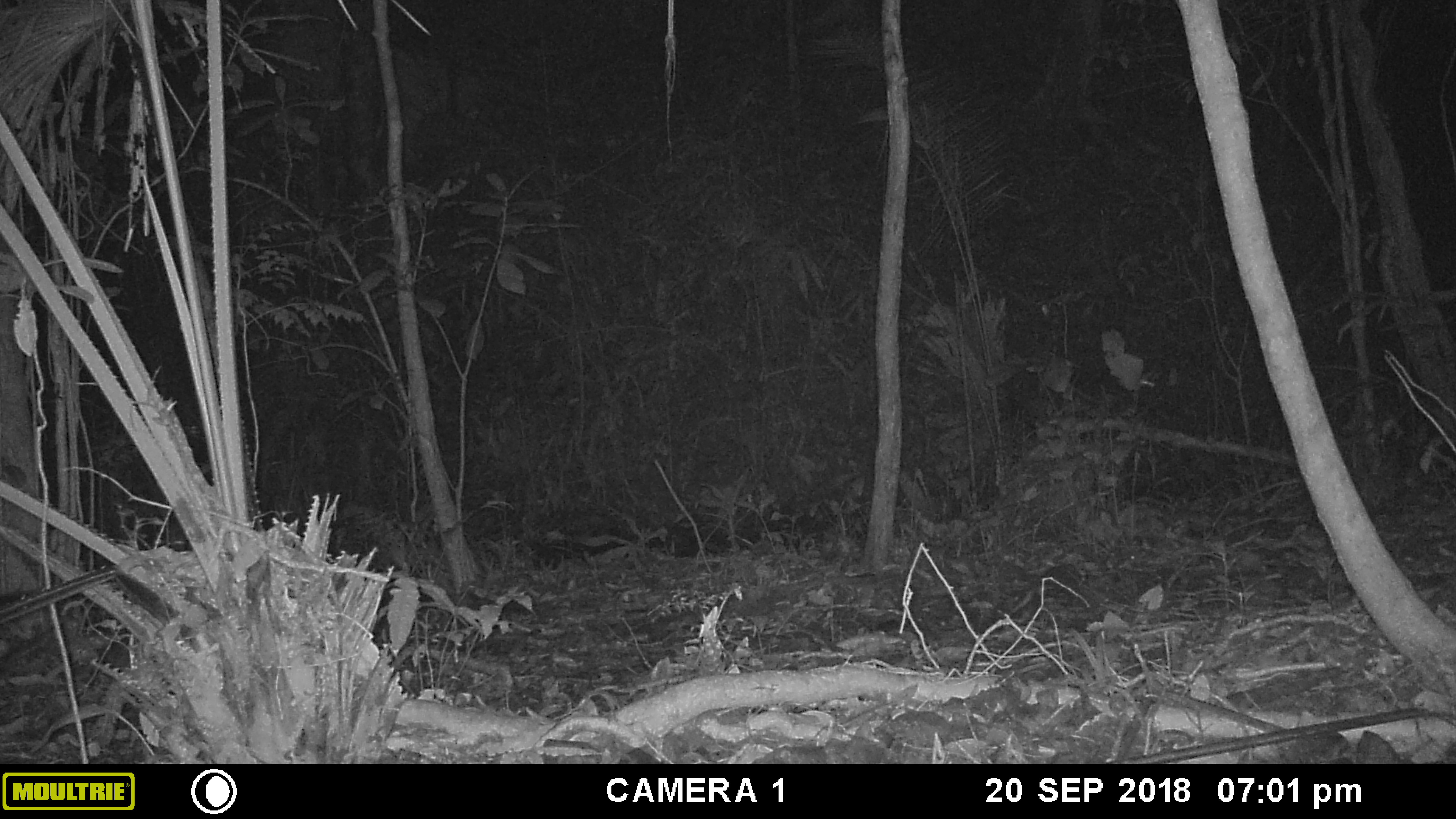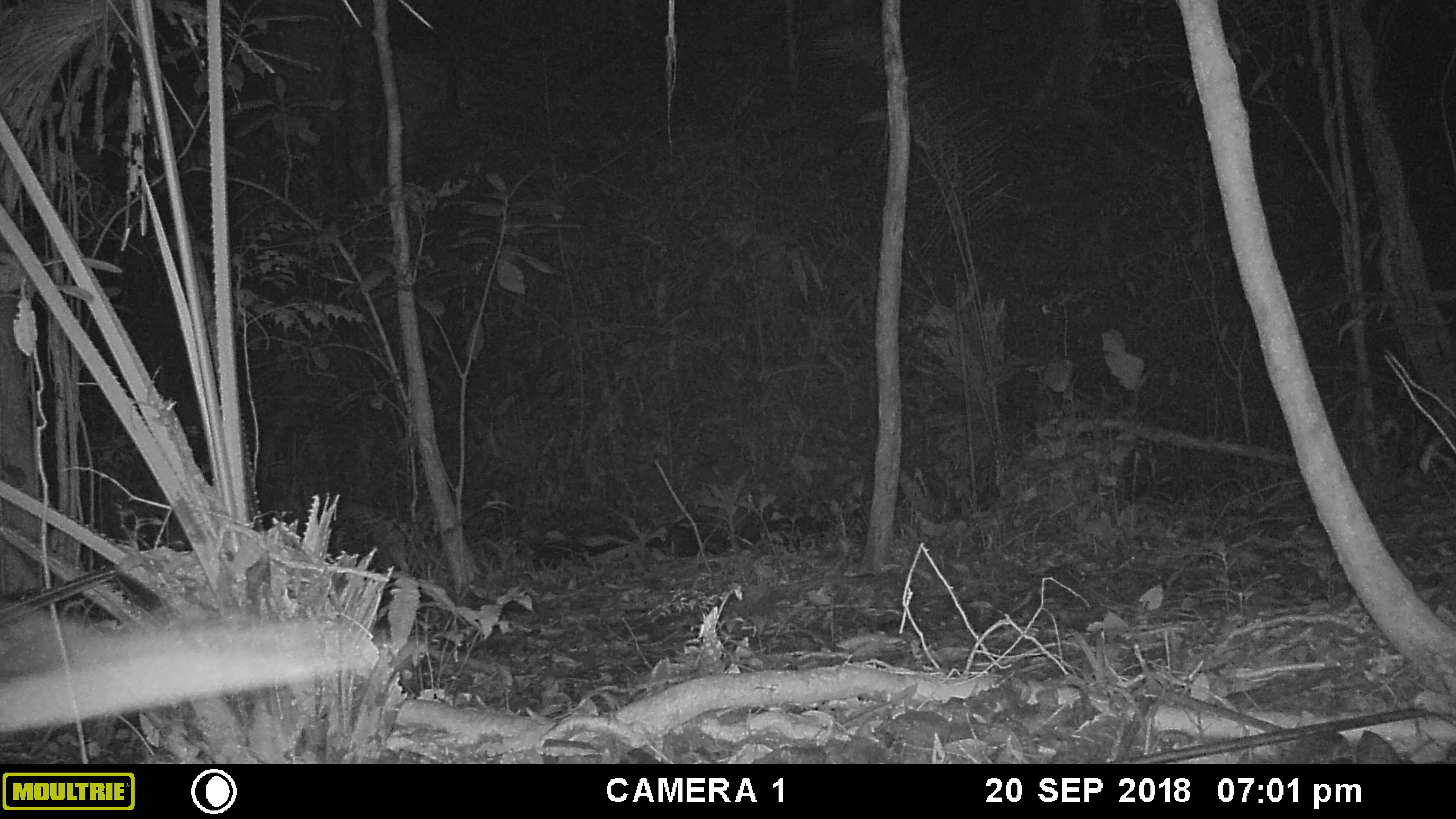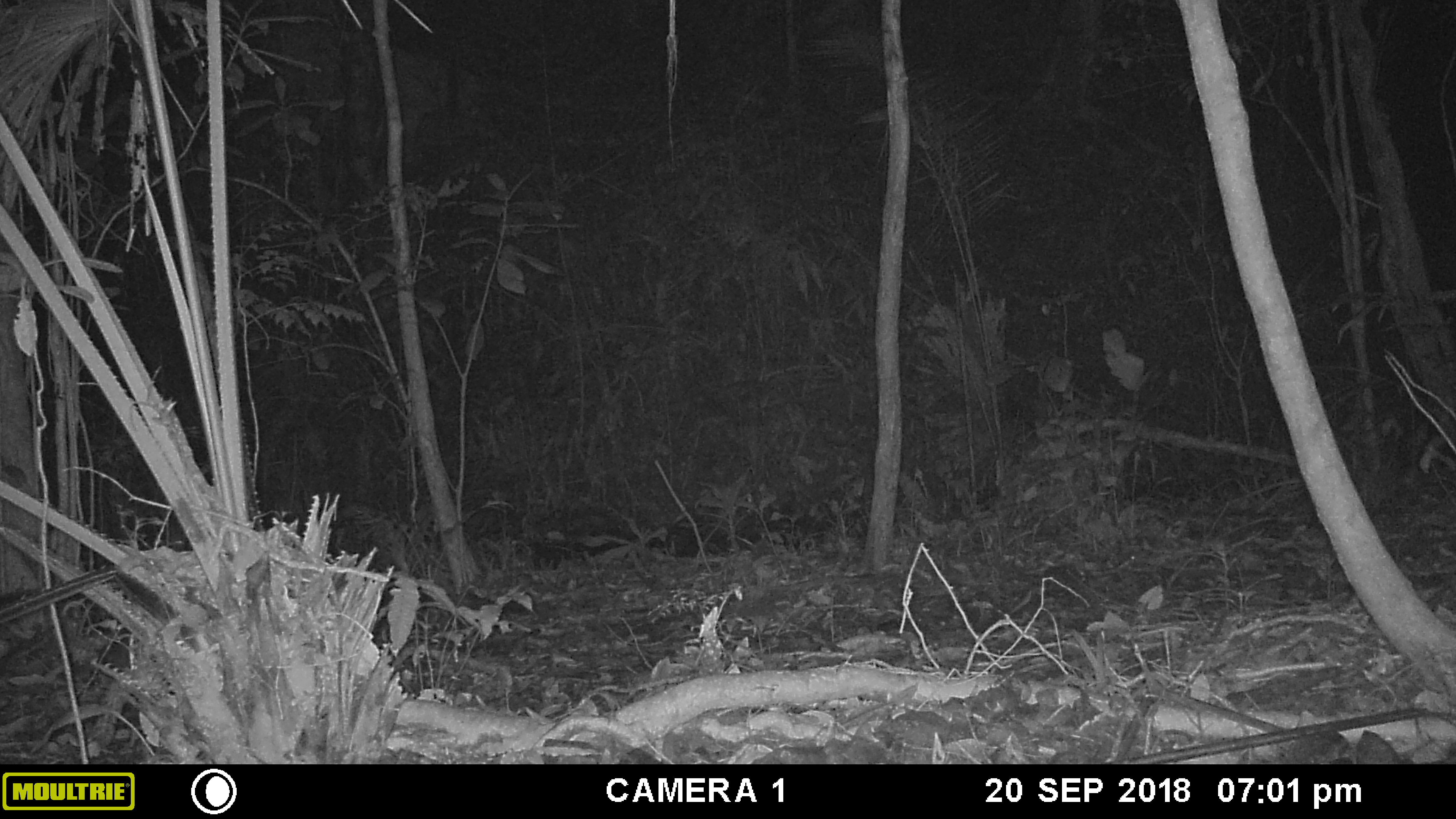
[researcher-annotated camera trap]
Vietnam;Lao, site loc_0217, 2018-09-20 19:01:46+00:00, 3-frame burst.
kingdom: Animalia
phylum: Arthropoda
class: Insecta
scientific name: Insecta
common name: insect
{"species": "insect (Insecta)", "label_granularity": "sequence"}